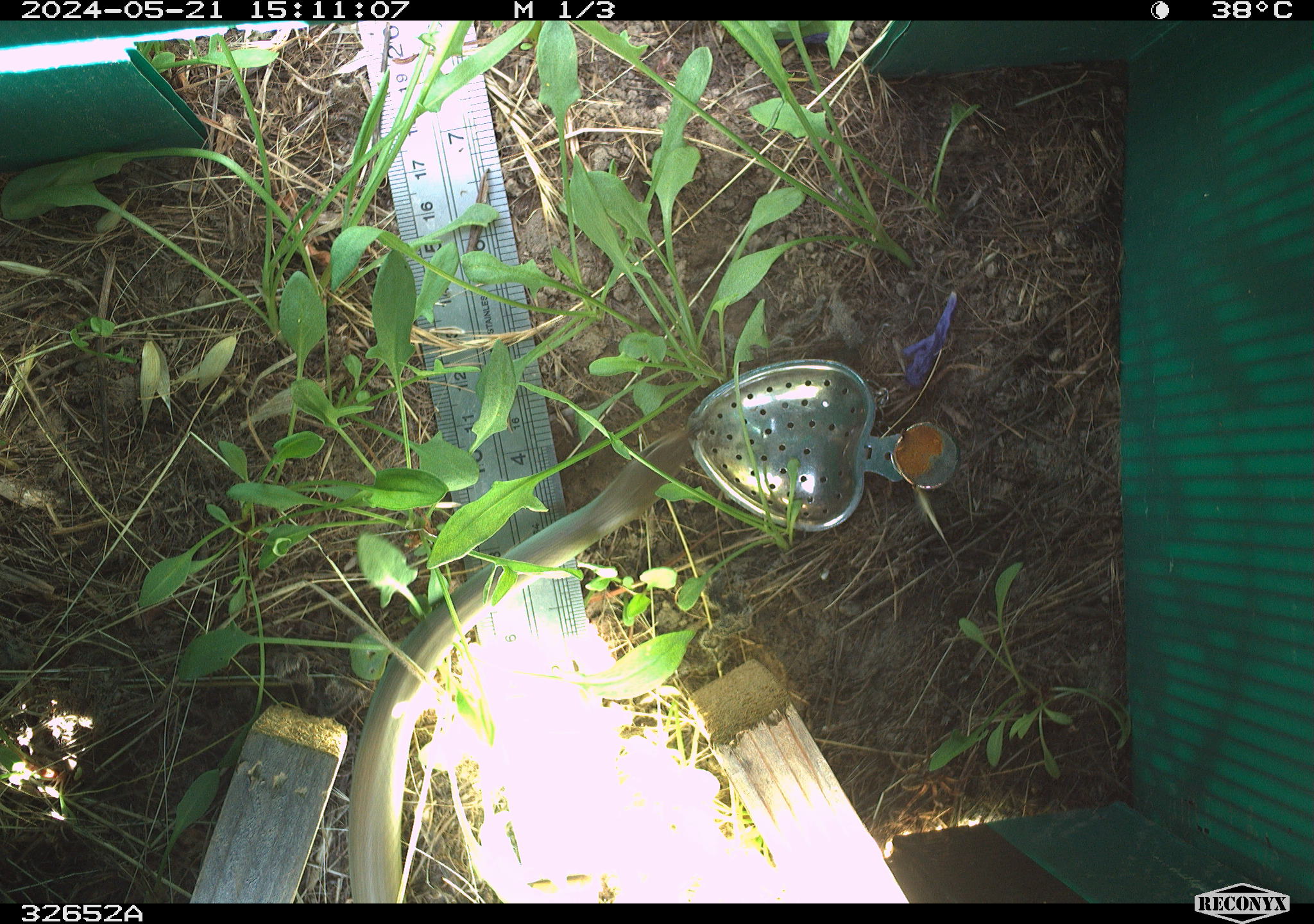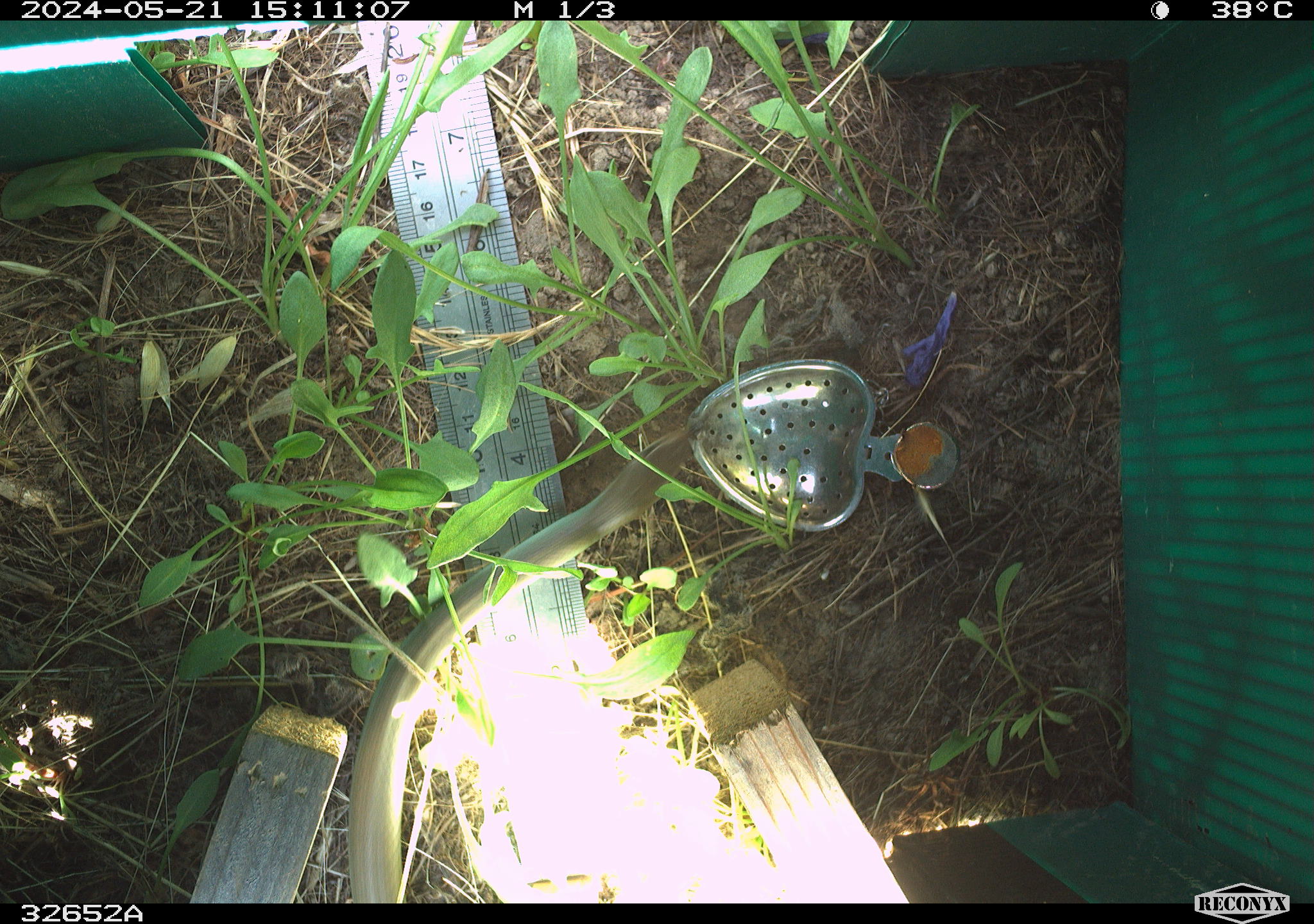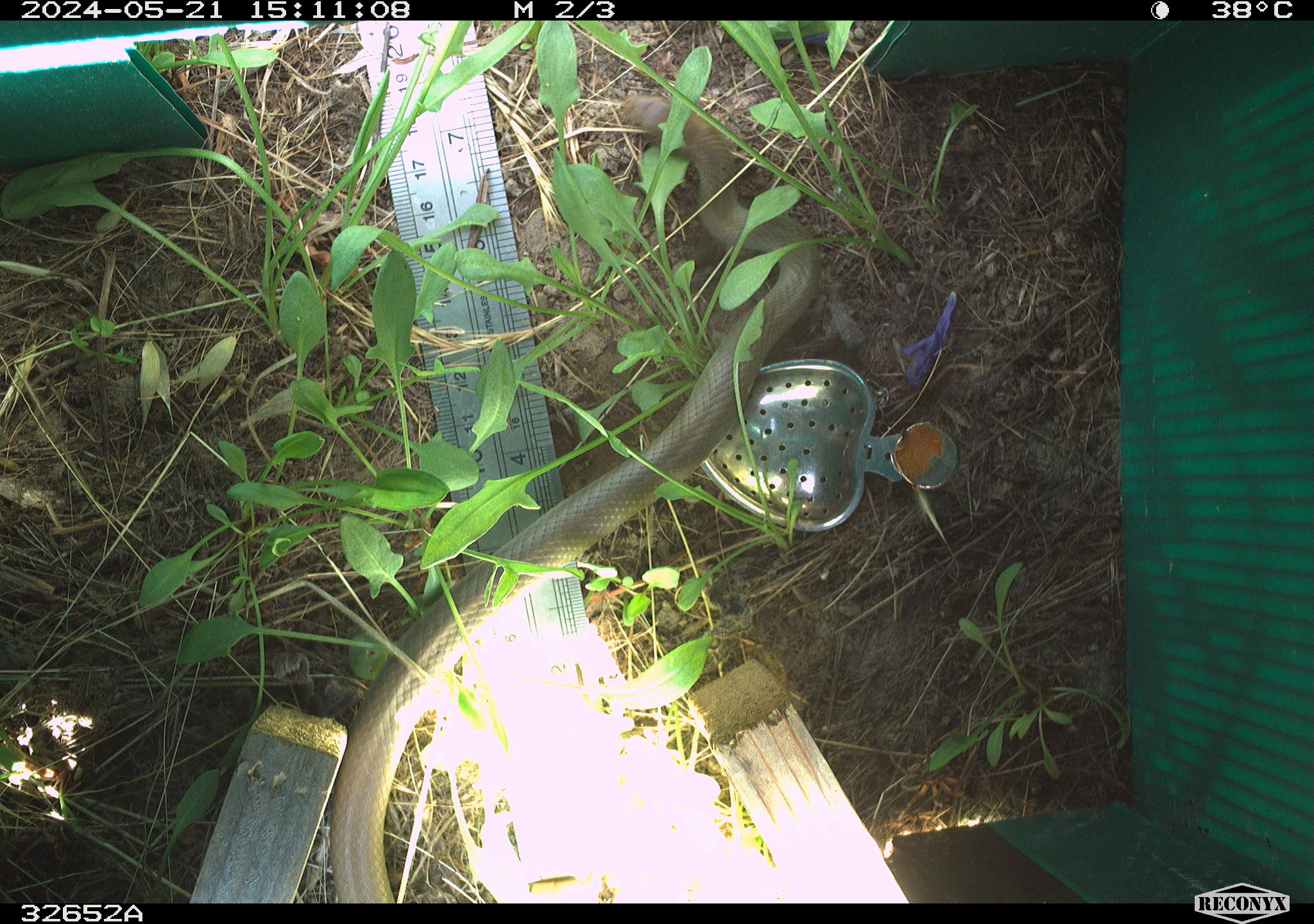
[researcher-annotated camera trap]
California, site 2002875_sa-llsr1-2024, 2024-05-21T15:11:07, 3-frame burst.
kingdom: Animalia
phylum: Chordata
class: Reptilia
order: Squamata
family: Colubridae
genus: Coluber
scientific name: Coluber constrictor mormon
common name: western yellow-bellied racer